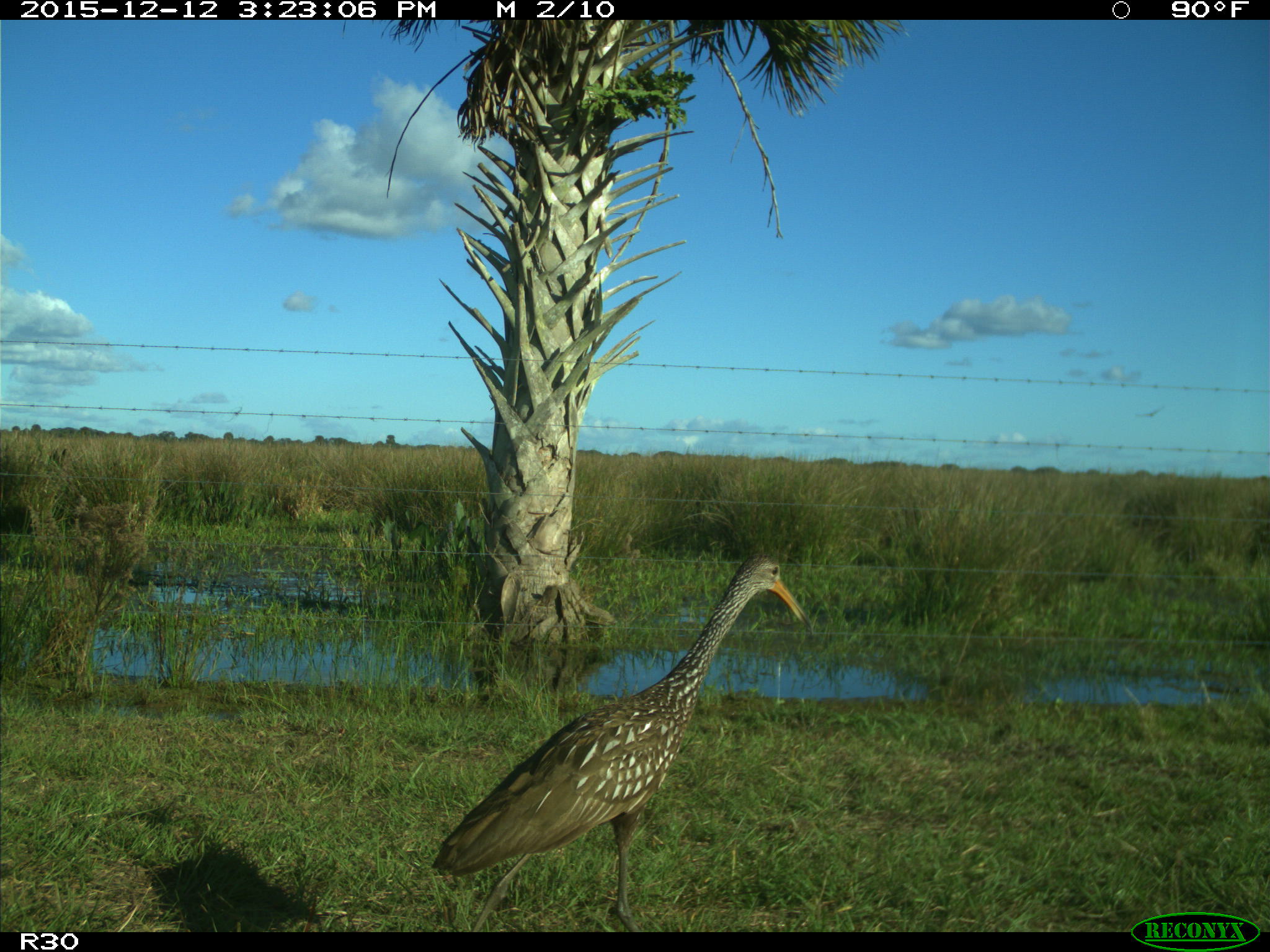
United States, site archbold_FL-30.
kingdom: Animalia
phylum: Chordata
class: Aves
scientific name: Aves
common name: birds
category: unidentified bird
Unidentified bird (birds) (Aves).